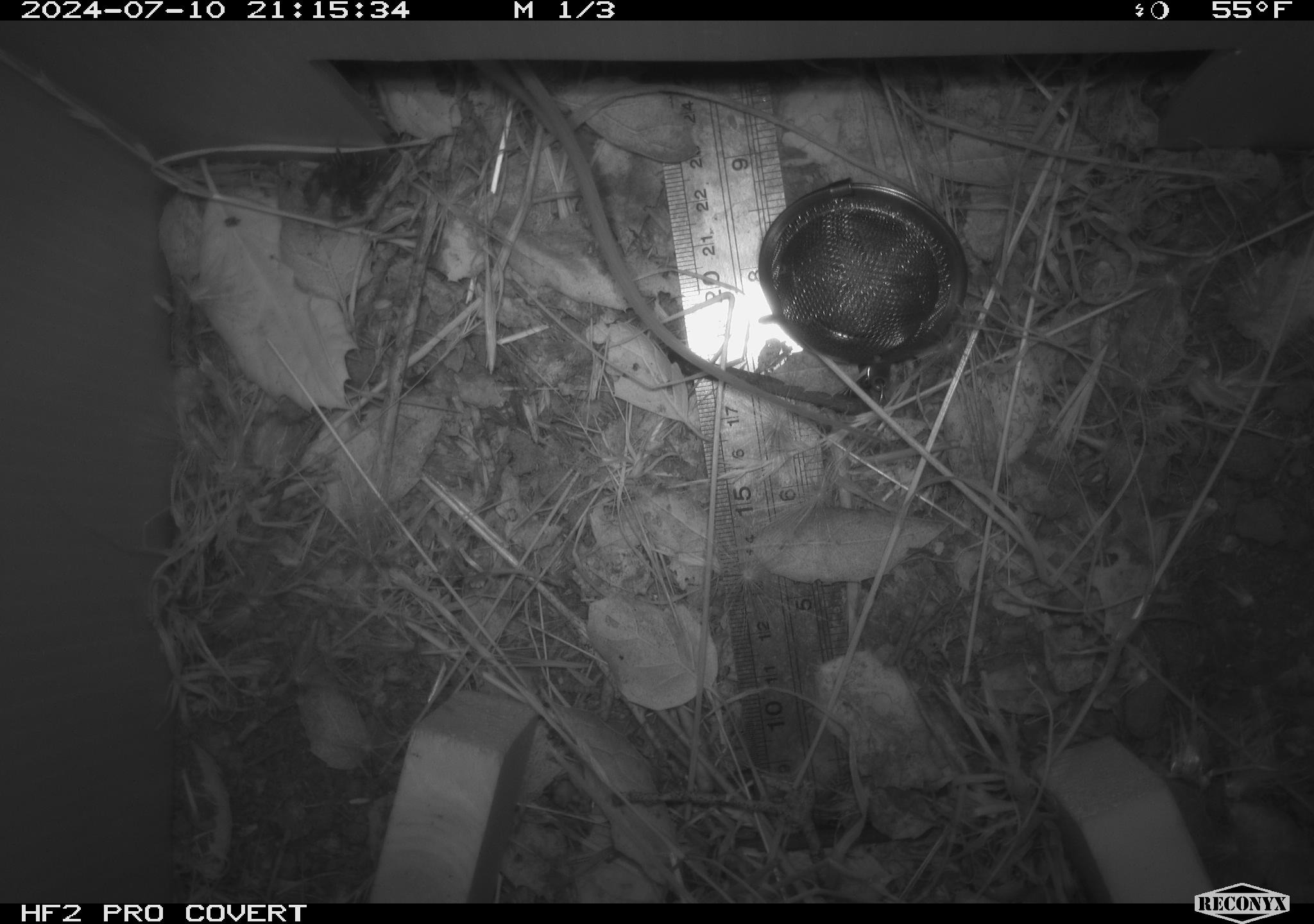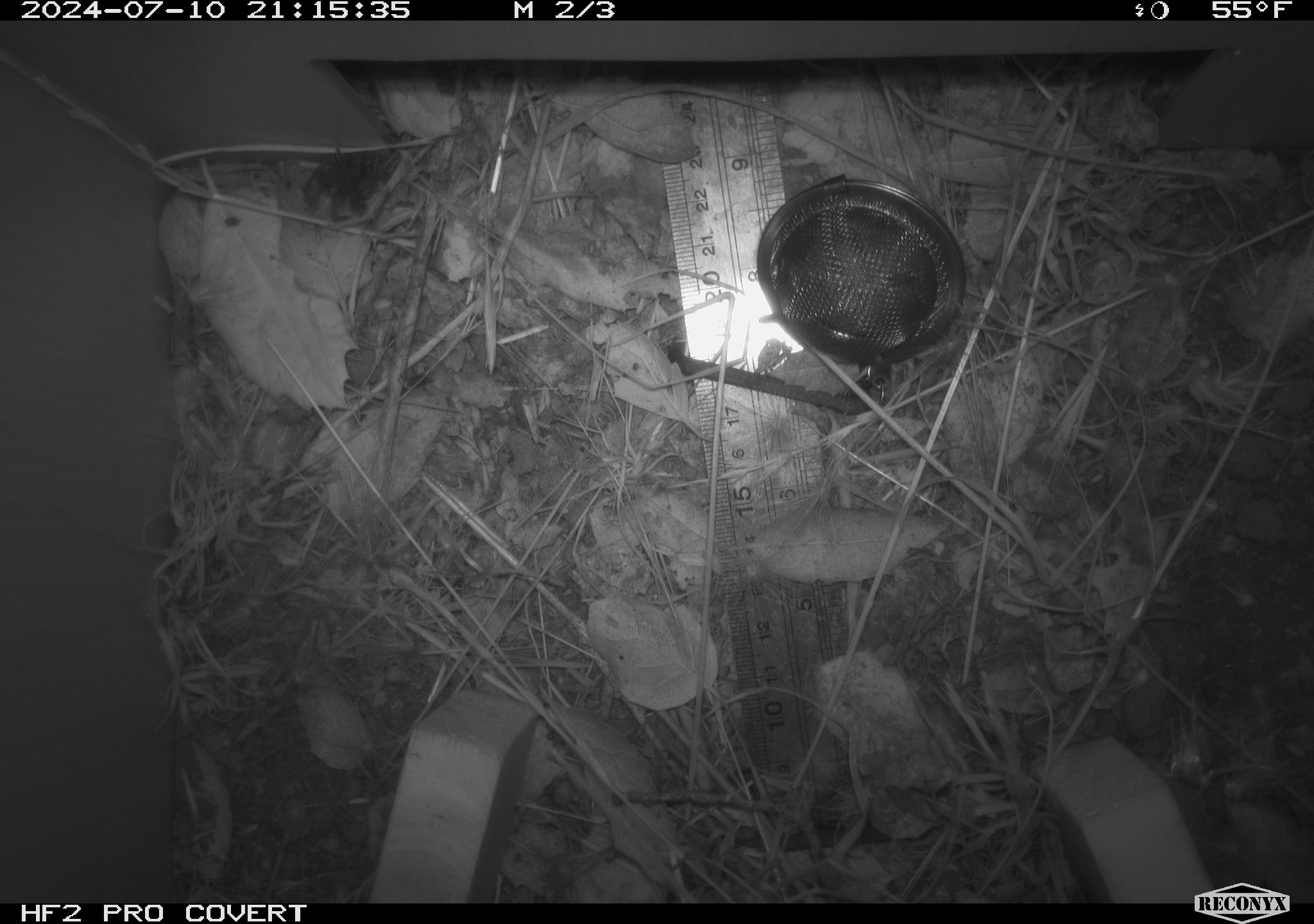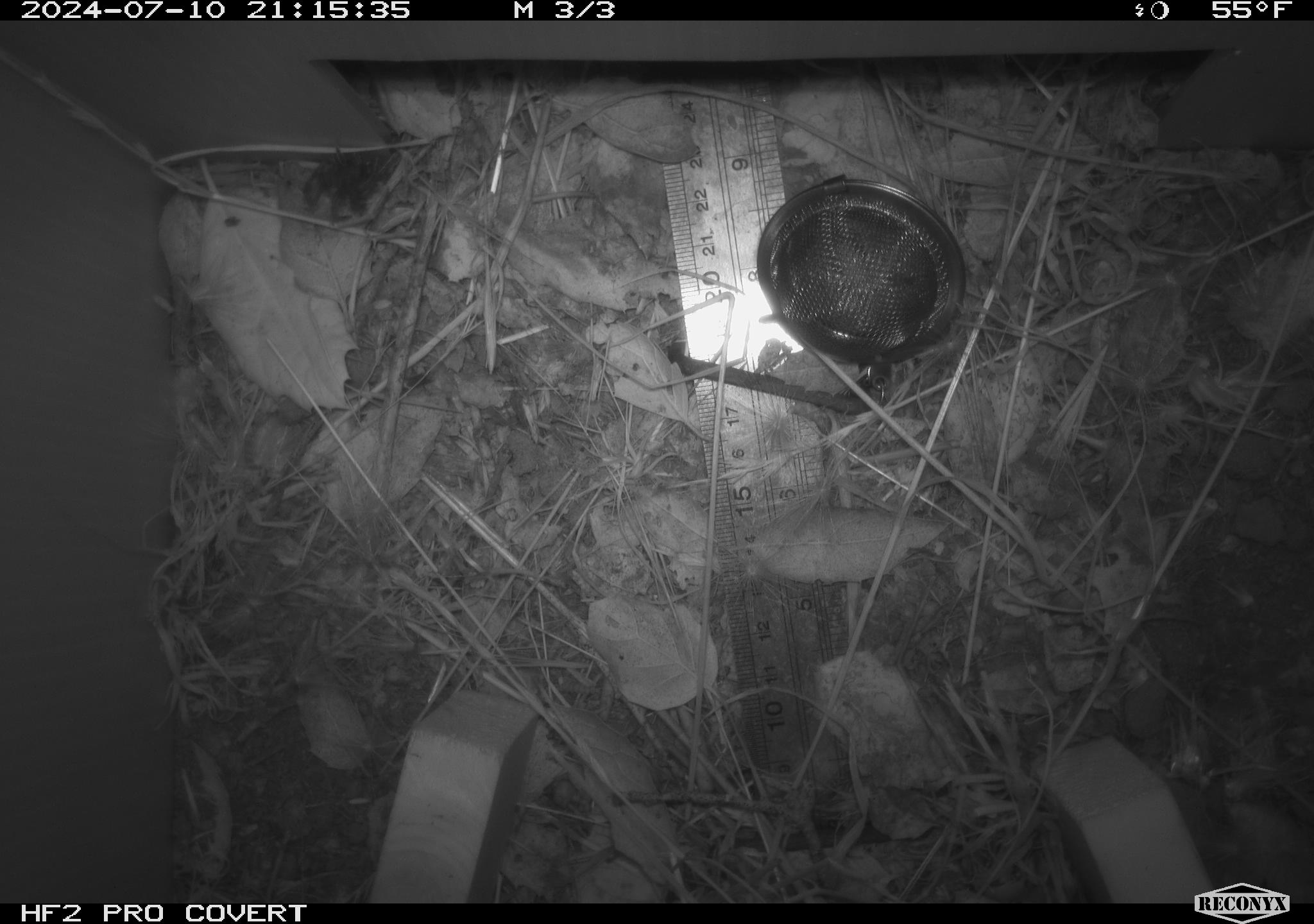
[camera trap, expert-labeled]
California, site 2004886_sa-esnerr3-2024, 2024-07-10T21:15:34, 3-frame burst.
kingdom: Animalia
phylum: Chordata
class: Mammalia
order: Rodentia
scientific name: Rodentia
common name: rodent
Rodent (Rodentia).